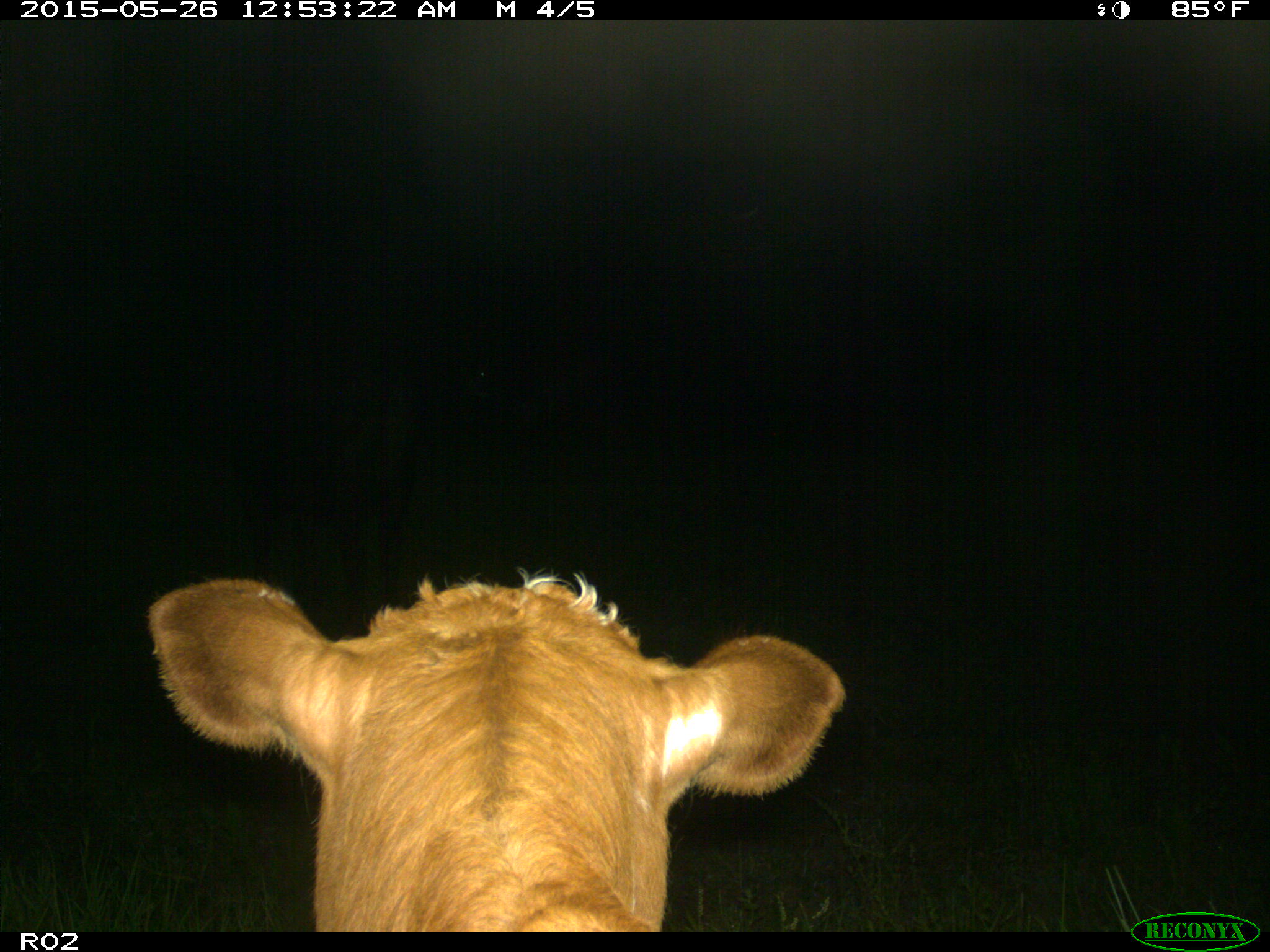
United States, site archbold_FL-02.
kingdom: Animalia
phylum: Chordata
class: Mammalia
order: Artiodactyla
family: Bovidae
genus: Bos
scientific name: Bos taurus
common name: domestic cow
Bos taurus (domestic cow).